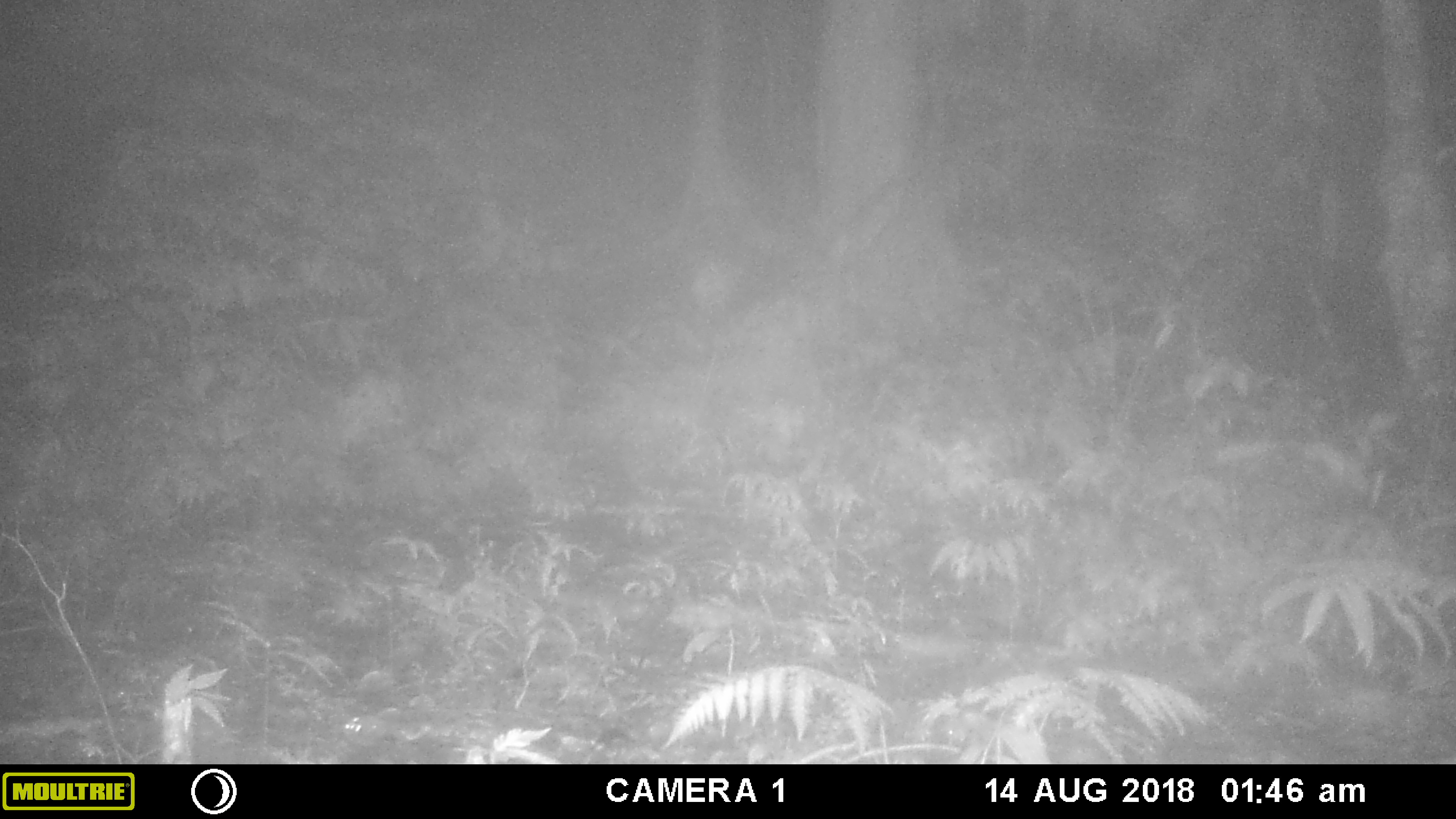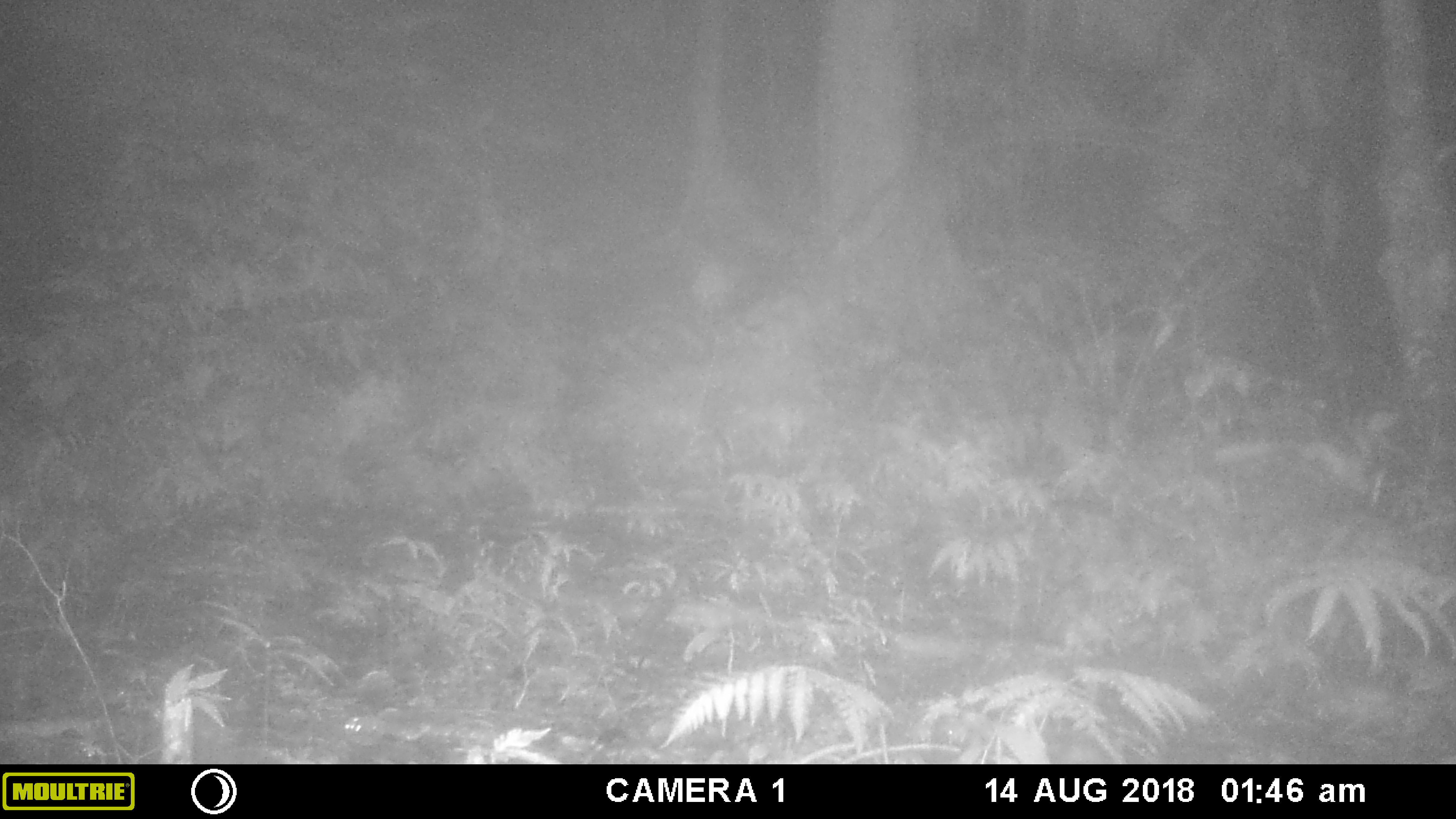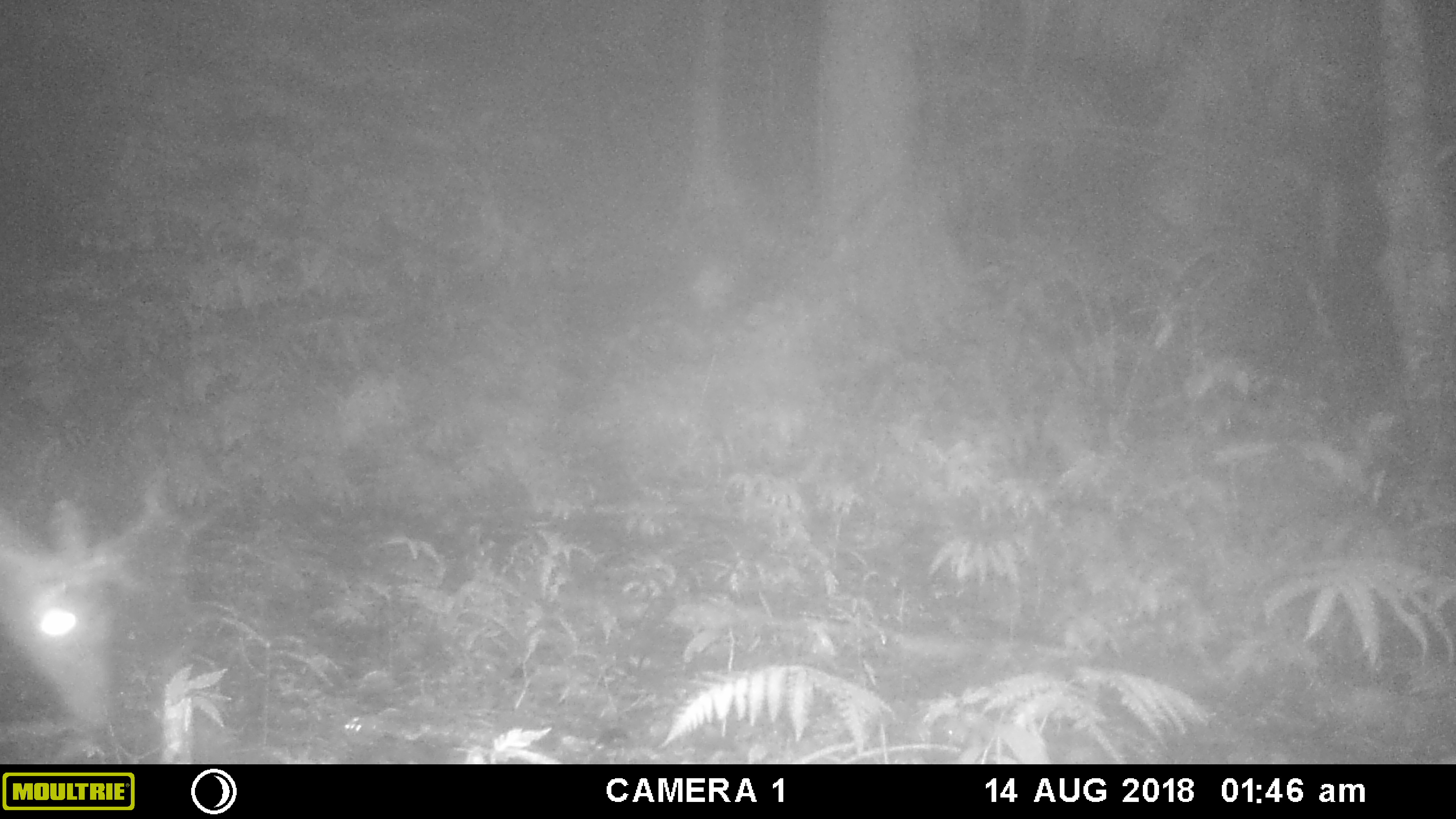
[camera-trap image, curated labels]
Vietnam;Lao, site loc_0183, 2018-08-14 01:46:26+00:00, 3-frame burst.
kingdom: Animalia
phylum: Chordata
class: Mammalia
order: Artiodactyla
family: Cervidae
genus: Muntiacus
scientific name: Muntiacus rooseveltorum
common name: roosevelt's muntjac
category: roosevelts muntjac group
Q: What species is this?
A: Roosevelts muntjac group (roosevelt's muntjac) (Muntiacus rooseveltorum).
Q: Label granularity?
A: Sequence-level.